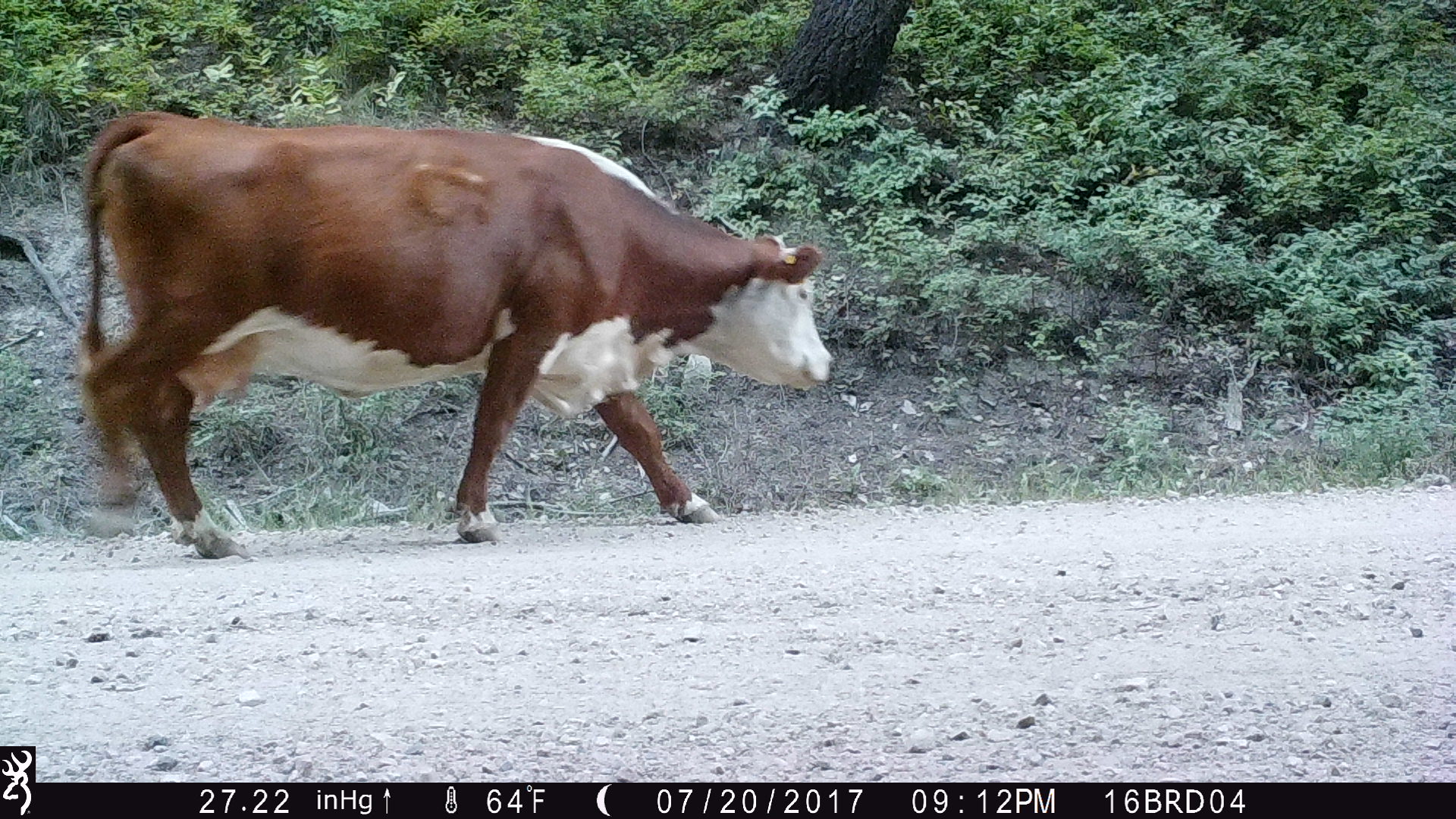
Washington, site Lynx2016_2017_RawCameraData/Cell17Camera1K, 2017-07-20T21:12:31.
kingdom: Animalia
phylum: Chordata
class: Mammalia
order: Artiodactyla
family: Bovidae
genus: Bos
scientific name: Bos taurus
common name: domestic cattle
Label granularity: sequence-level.